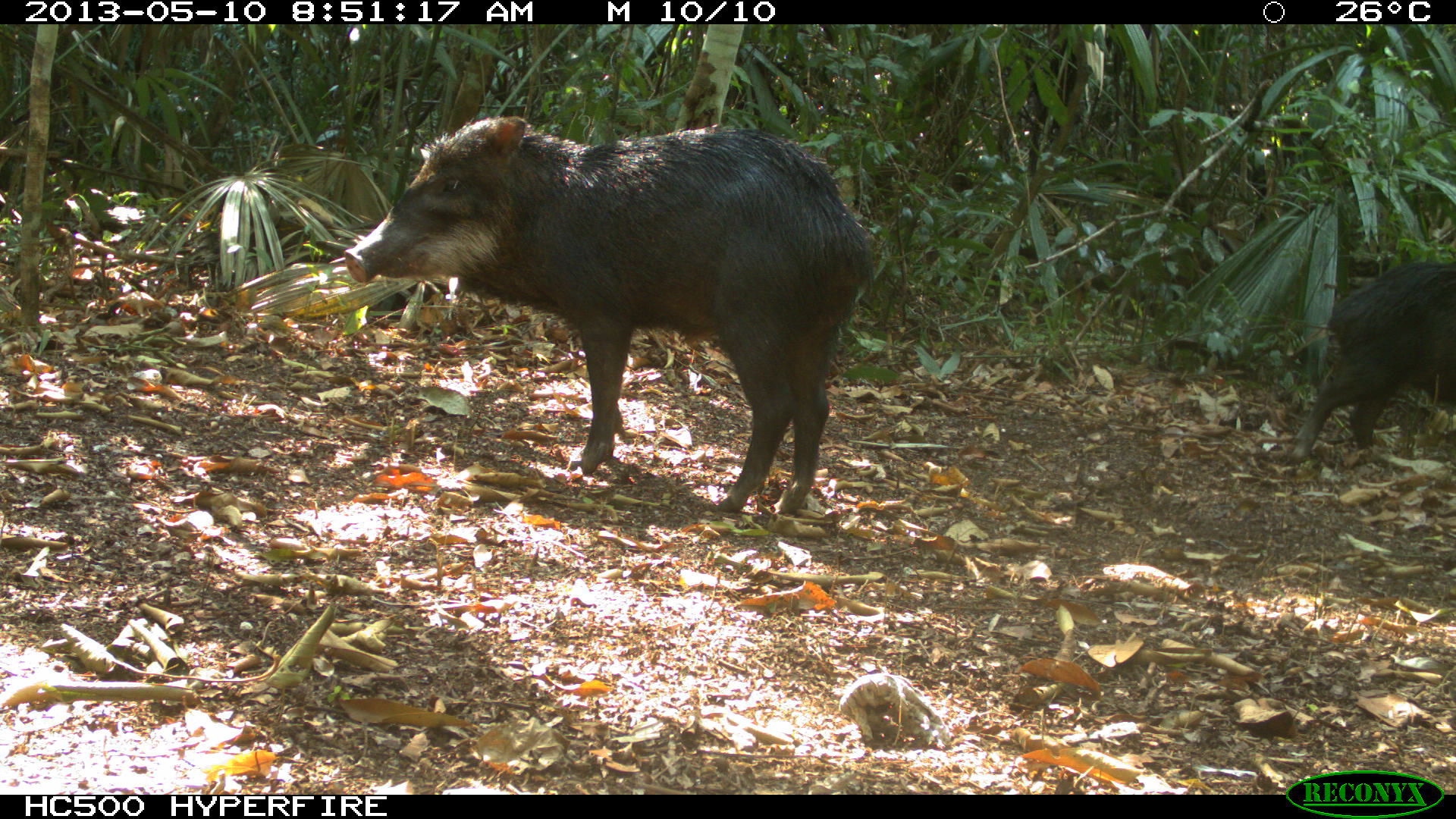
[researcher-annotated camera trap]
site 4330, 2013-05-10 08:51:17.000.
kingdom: Animalia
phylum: Chordata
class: Mammalia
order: Artiodactyla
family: Tayassuidae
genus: Tayassu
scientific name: Tayassu pecari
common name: white-lipped peccary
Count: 2.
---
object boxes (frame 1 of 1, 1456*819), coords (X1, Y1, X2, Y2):
tayassu pecari: (341, 113, 876, 514); (1289, 259, 1456, 462)